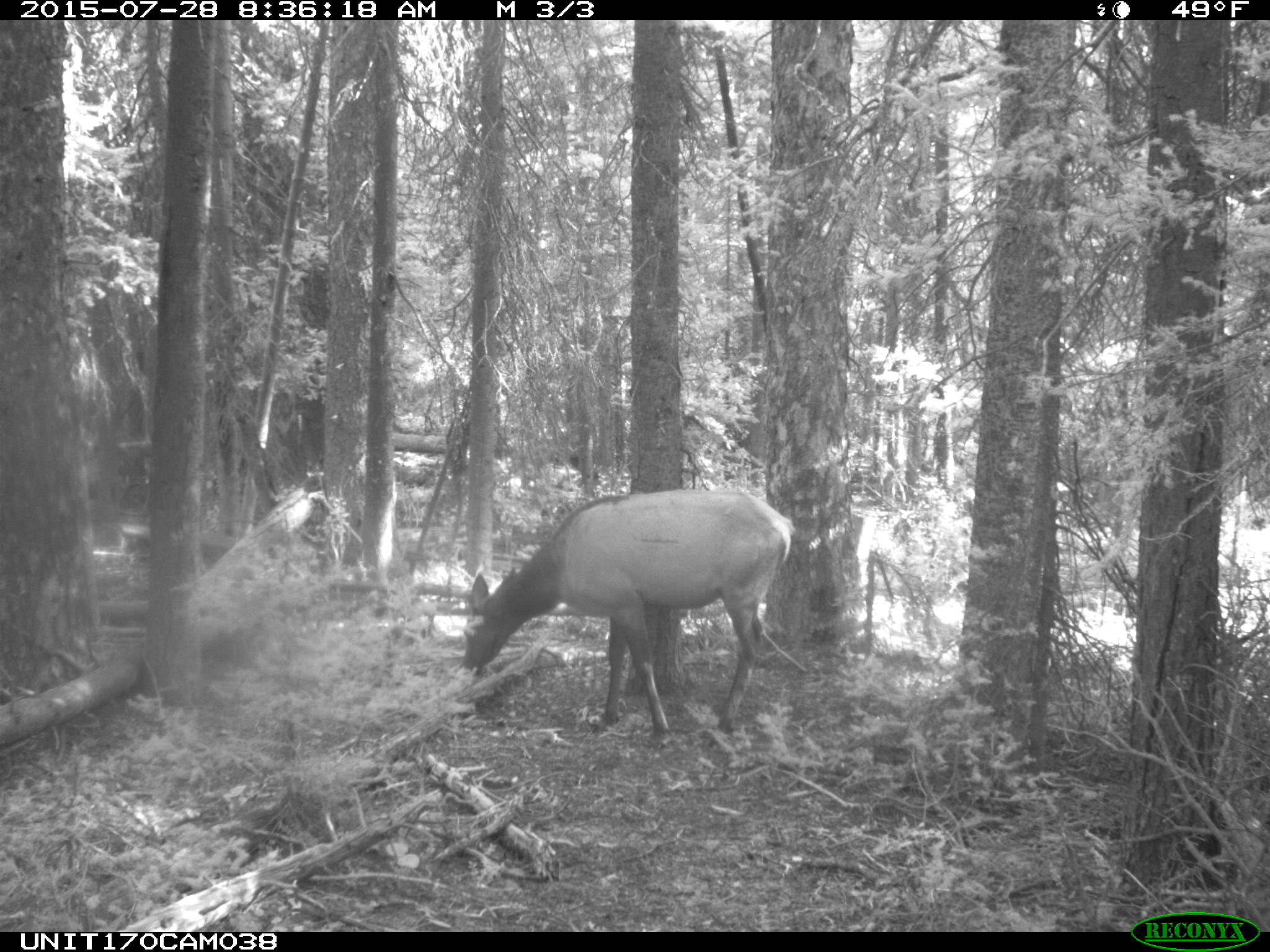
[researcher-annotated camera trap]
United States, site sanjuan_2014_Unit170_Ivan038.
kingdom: Animalia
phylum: Chordata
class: Mammalia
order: Artiodactyla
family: Cervidae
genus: Cervus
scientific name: Cervus elaphus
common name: red deer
Cervus elaphus (red deer).